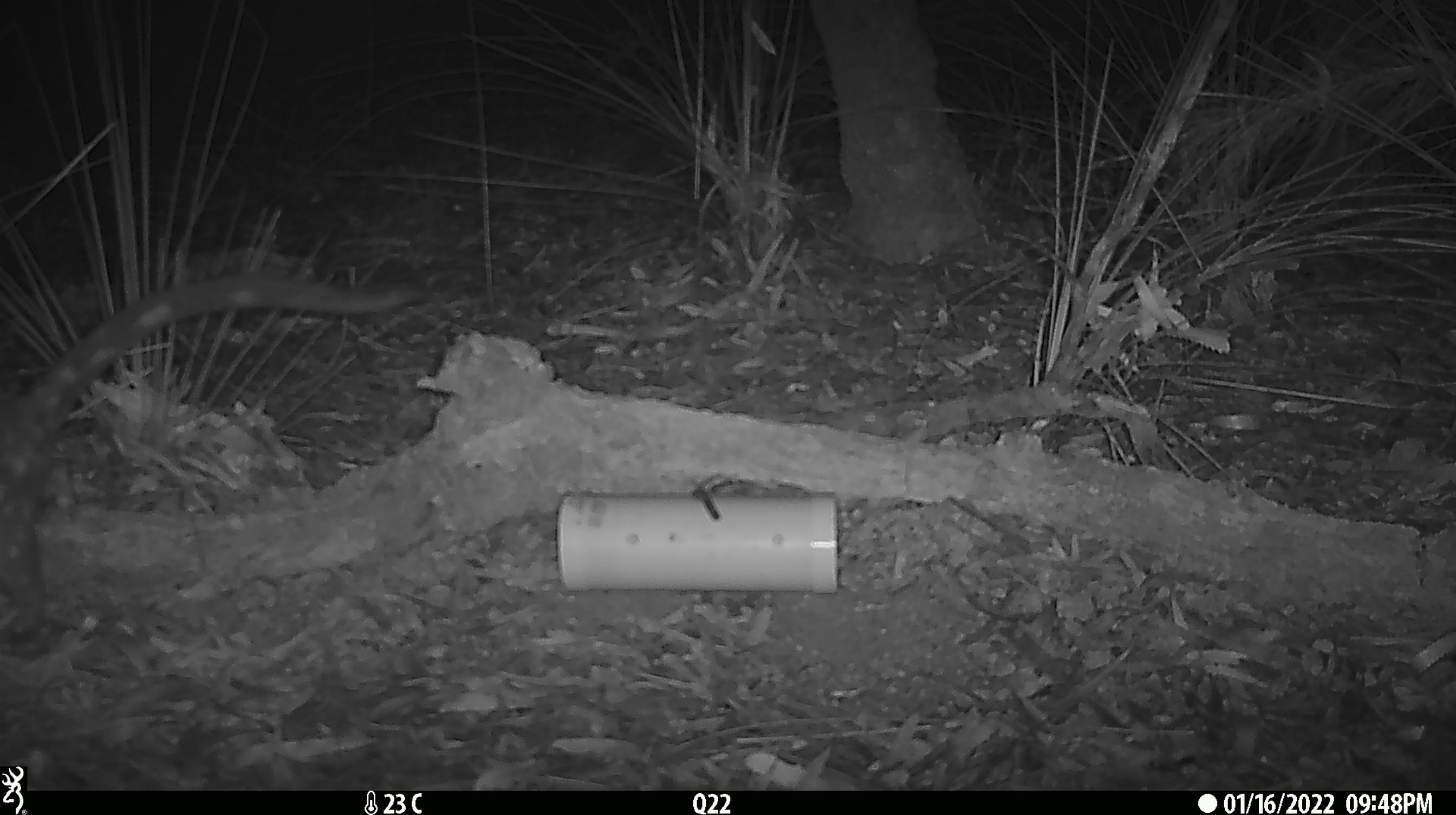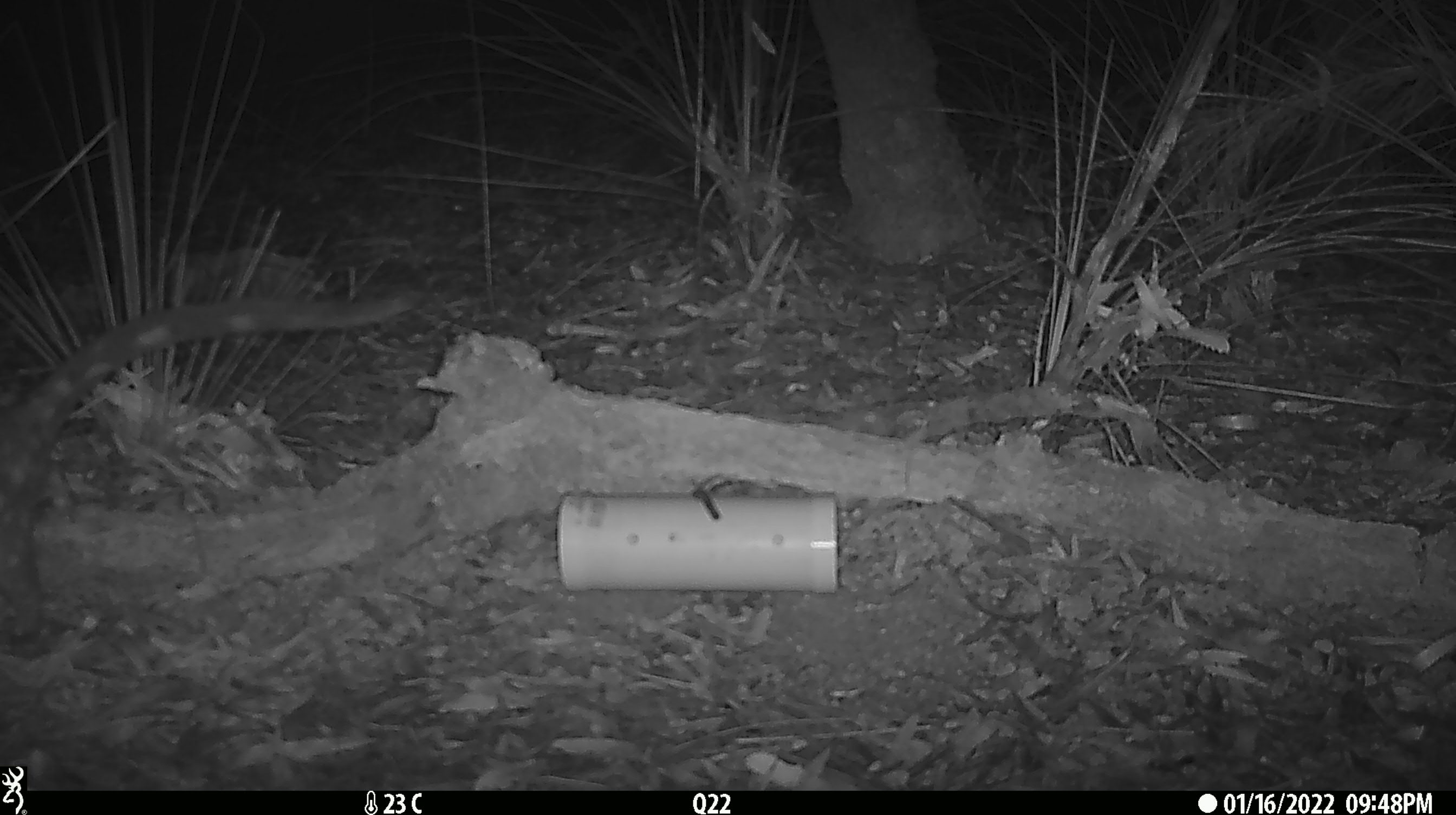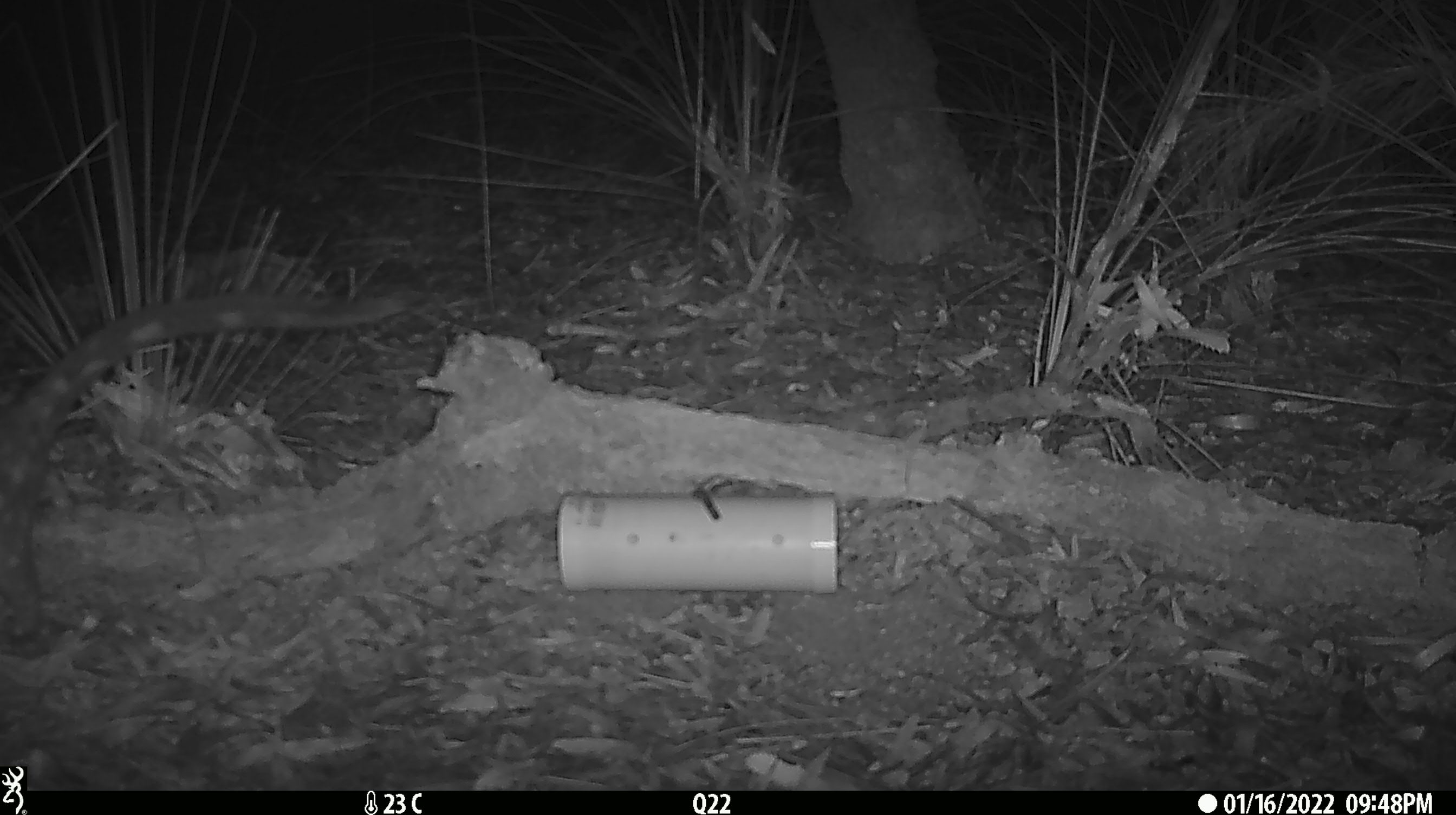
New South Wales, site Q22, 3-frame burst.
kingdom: Animalia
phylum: Chordata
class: Mammalia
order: Dasyuromorphia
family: Dasyuridae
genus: Dasyurus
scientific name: Dasyurus maculatus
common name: spotted-tailed quoll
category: quoll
Quoll (spotted-tailed quoll) (Dasyurus maculatus).